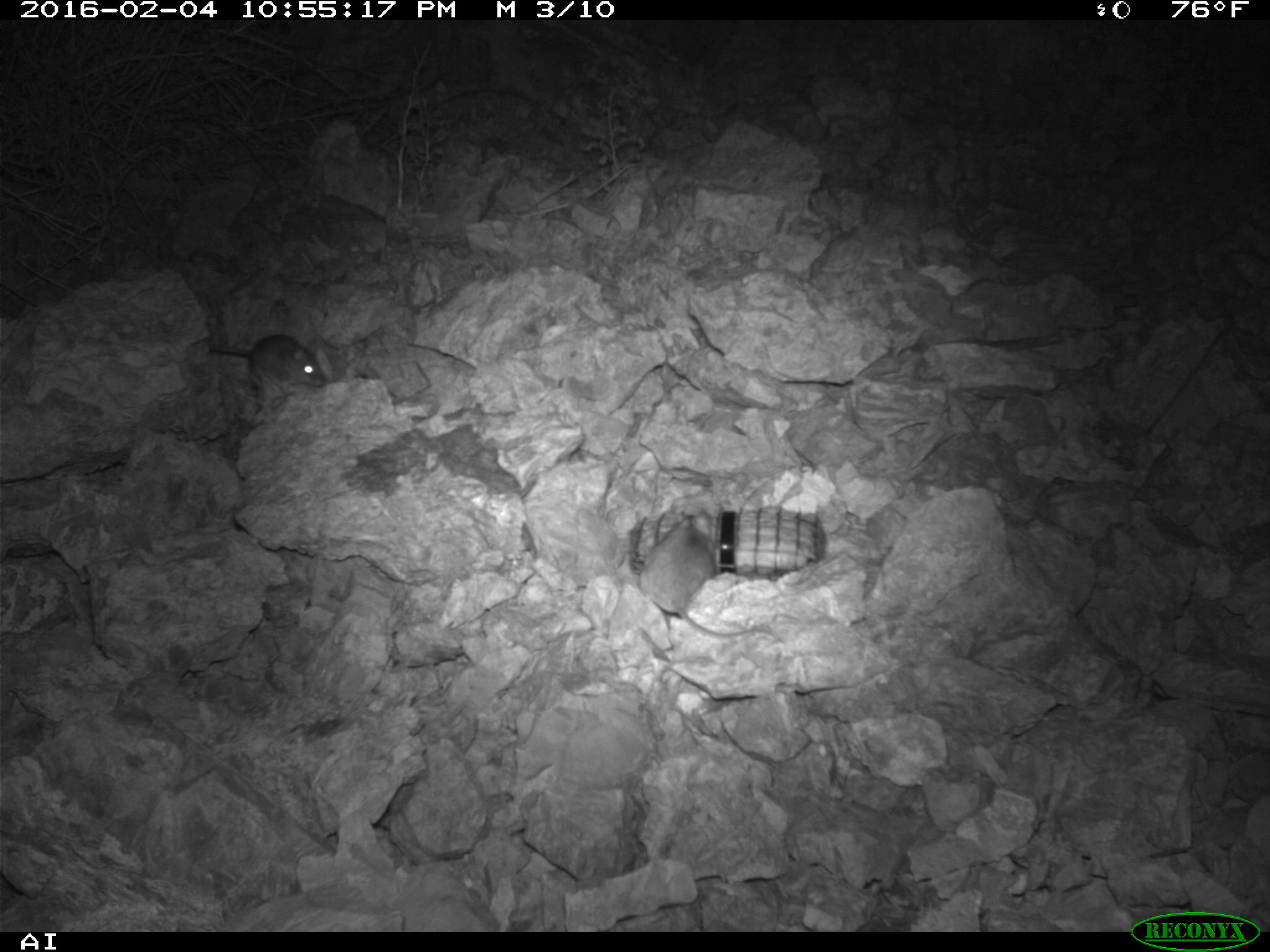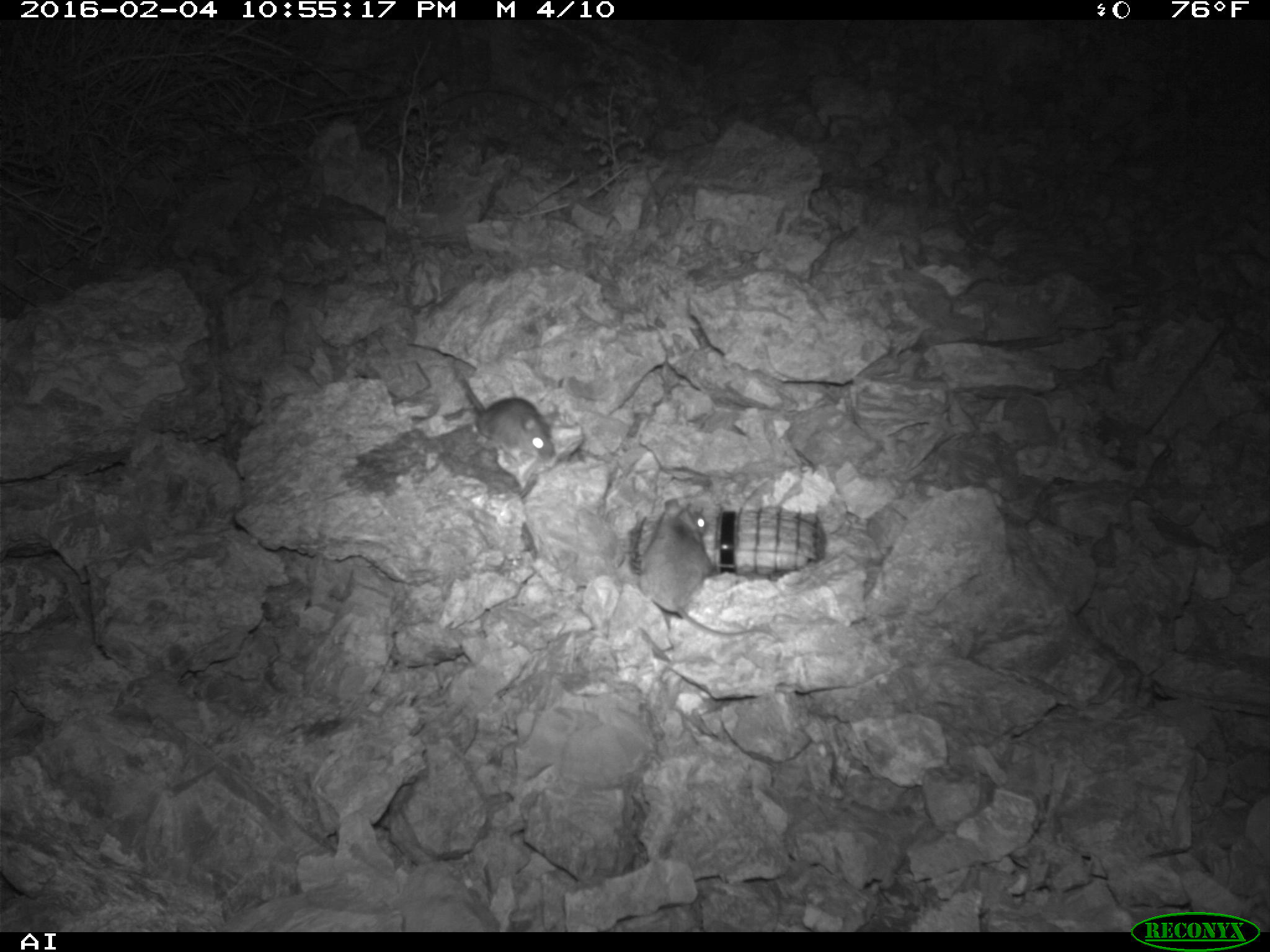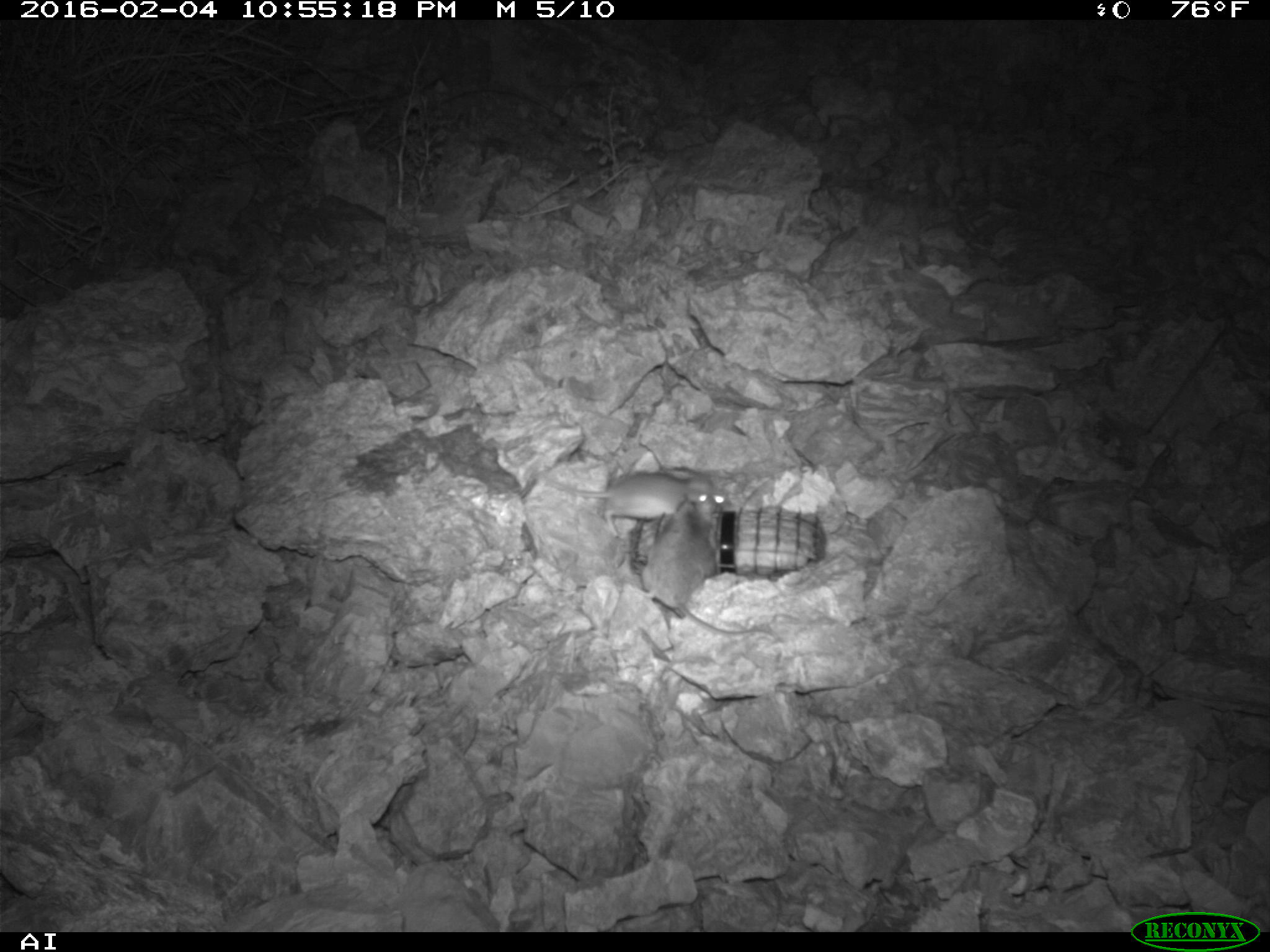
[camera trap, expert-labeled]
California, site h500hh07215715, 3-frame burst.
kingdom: Animalia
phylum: Chordata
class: Mammalia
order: Rodentia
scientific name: Rodentia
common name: rodent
Rodent (Rodentia).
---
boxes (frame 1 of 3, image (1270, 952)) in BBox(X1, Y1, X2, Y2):
rodent: BBox(638, 507, 779, 641); BBox(208, 333, 324, 394)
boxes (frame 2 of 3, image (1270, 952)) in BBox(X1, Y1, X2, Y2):
rodent: BBox(636, 499, 776, 638); BBox(453, 364, 554, 462)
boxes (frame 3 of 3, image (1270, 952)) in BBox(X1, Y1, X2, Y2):
rodent: BBox(646, 490, 779, 642); BBox(544, 469, 724, 540)